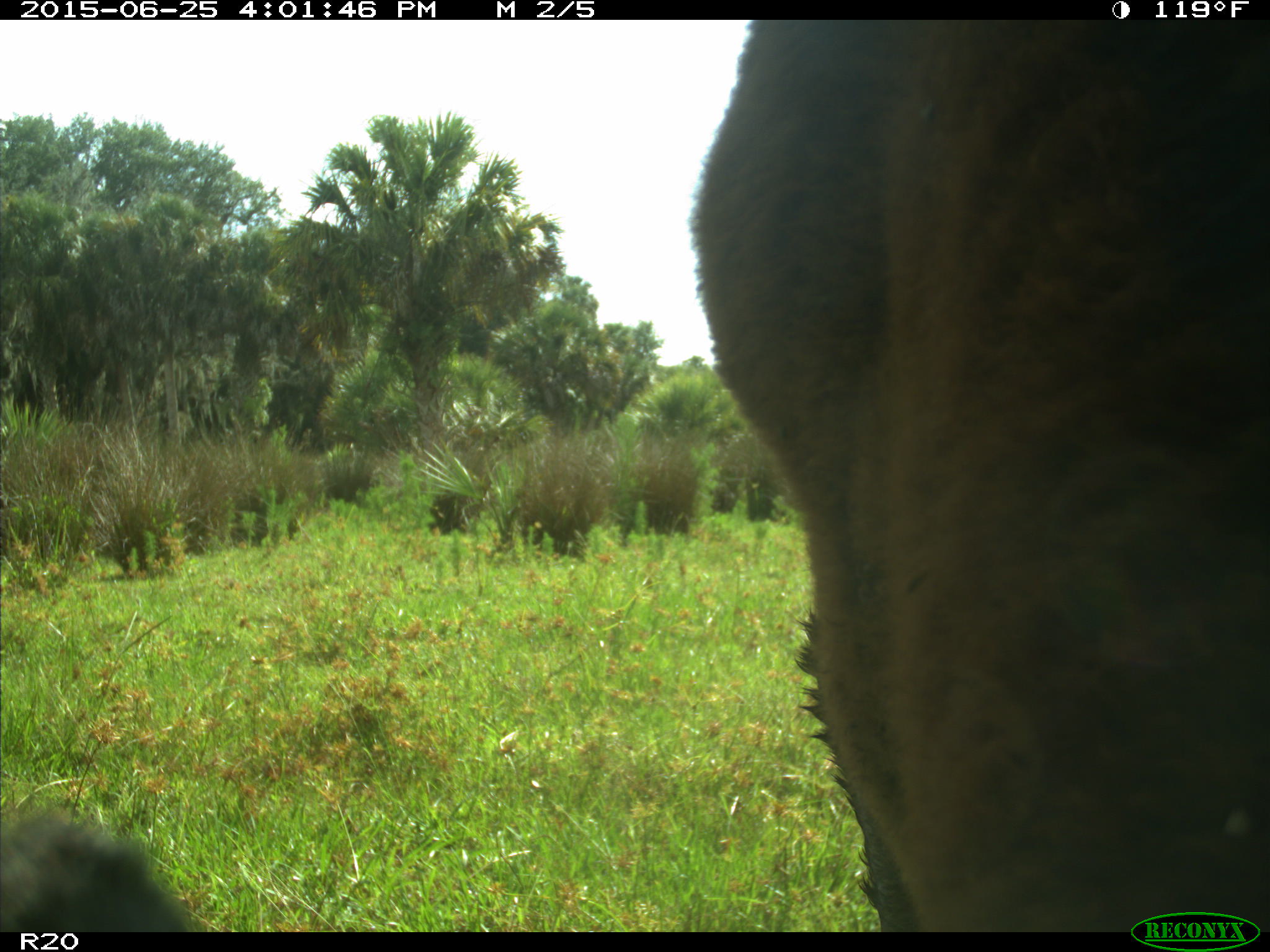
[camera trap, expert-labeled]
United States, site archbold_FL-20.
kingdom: Animalia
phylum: Chordata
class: Mammalia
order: Artiodactyla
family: Bovidae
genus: Bos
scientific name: Bos taurus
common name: domestic cow